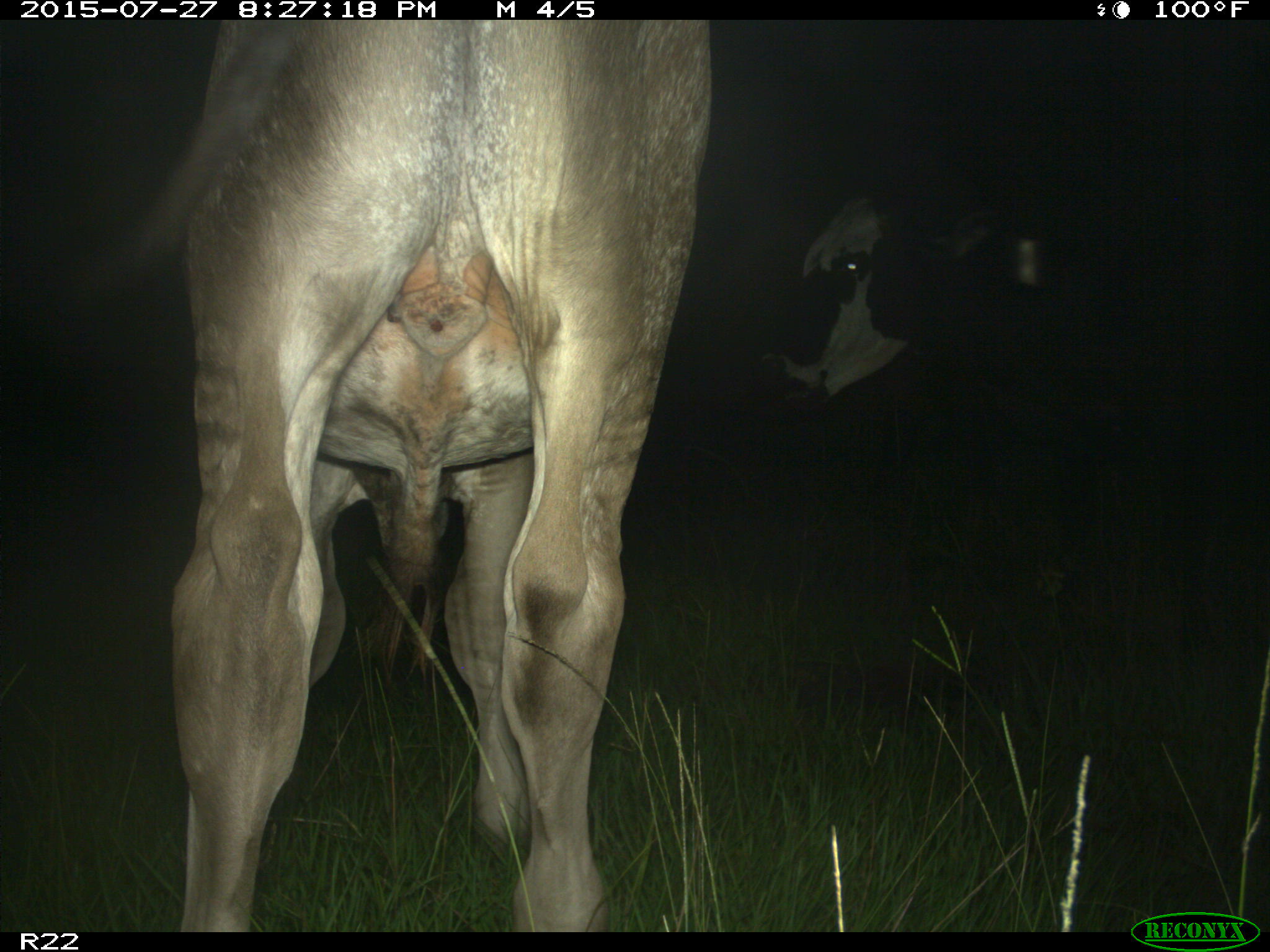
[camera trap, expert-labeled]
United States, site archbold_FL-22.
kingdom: Animalia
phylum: Chordata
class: Mammalia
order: Artiodactyla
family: Bovidae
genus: Bos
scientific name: Bos taurus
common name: domestic cow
Bos taurus (domestic cow).